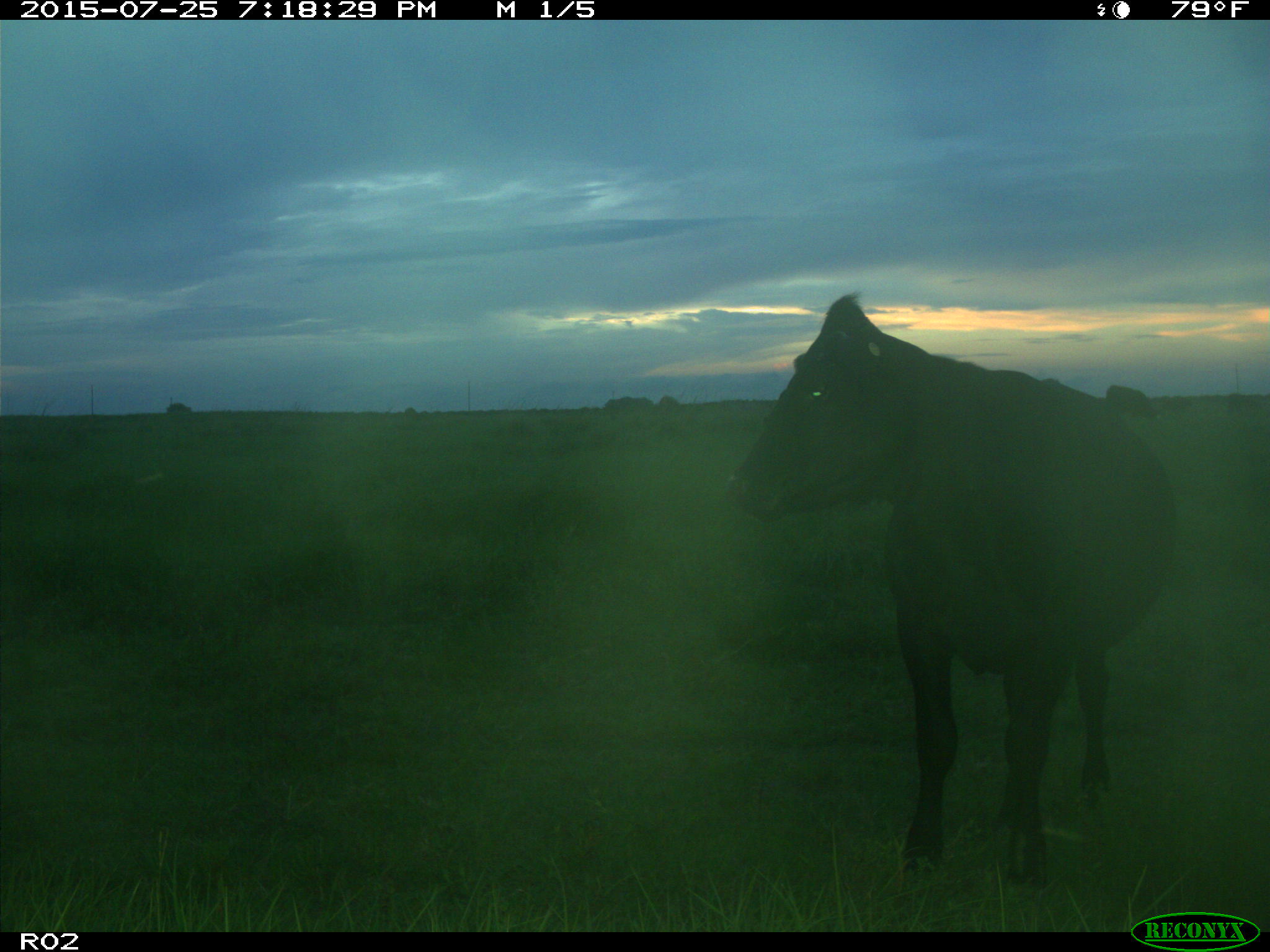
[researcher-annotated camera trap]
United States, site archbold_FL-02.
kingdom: Animalia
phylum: Chordata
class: Mammalia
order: Artiodactyla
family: Bovidae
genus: Bos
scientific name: Bos taurus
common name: domestic cow